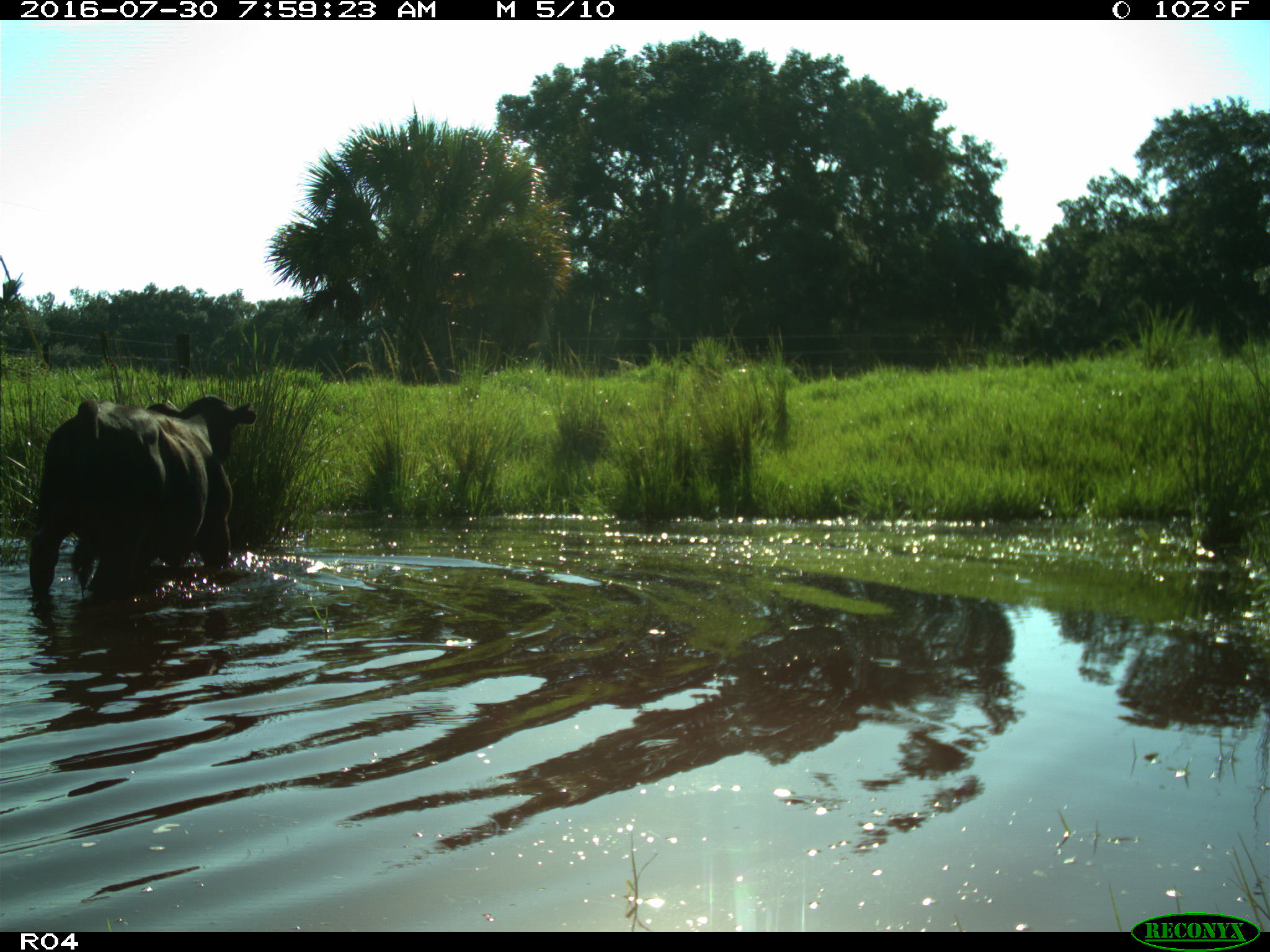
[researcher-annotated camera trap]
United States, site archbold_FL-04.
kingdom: Animalia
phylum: Chordata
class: Mammalia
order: Artiodactyla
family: Bovidae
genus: Bos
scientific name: Bos taurus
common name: domestic cow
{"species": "Bos taurus (domestic cow)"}